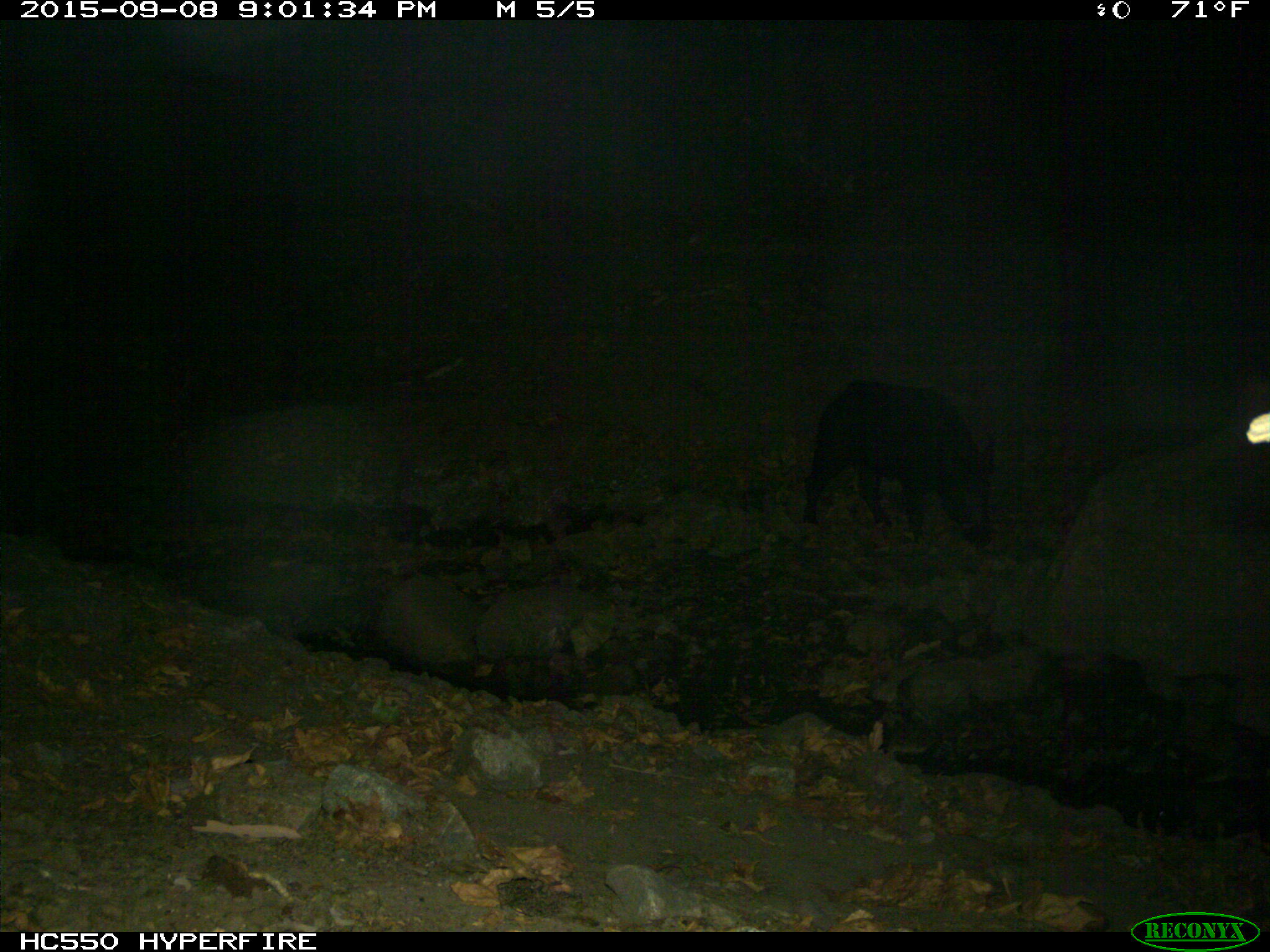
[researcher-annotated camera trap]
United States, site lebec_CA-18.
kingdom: Animalia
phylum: Chordata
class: Mammalia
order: Artiodactyla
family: Suidae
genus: Sus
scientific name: Sus scrofa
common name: wild boar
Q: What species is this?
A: Sus scrofa (wild boar).